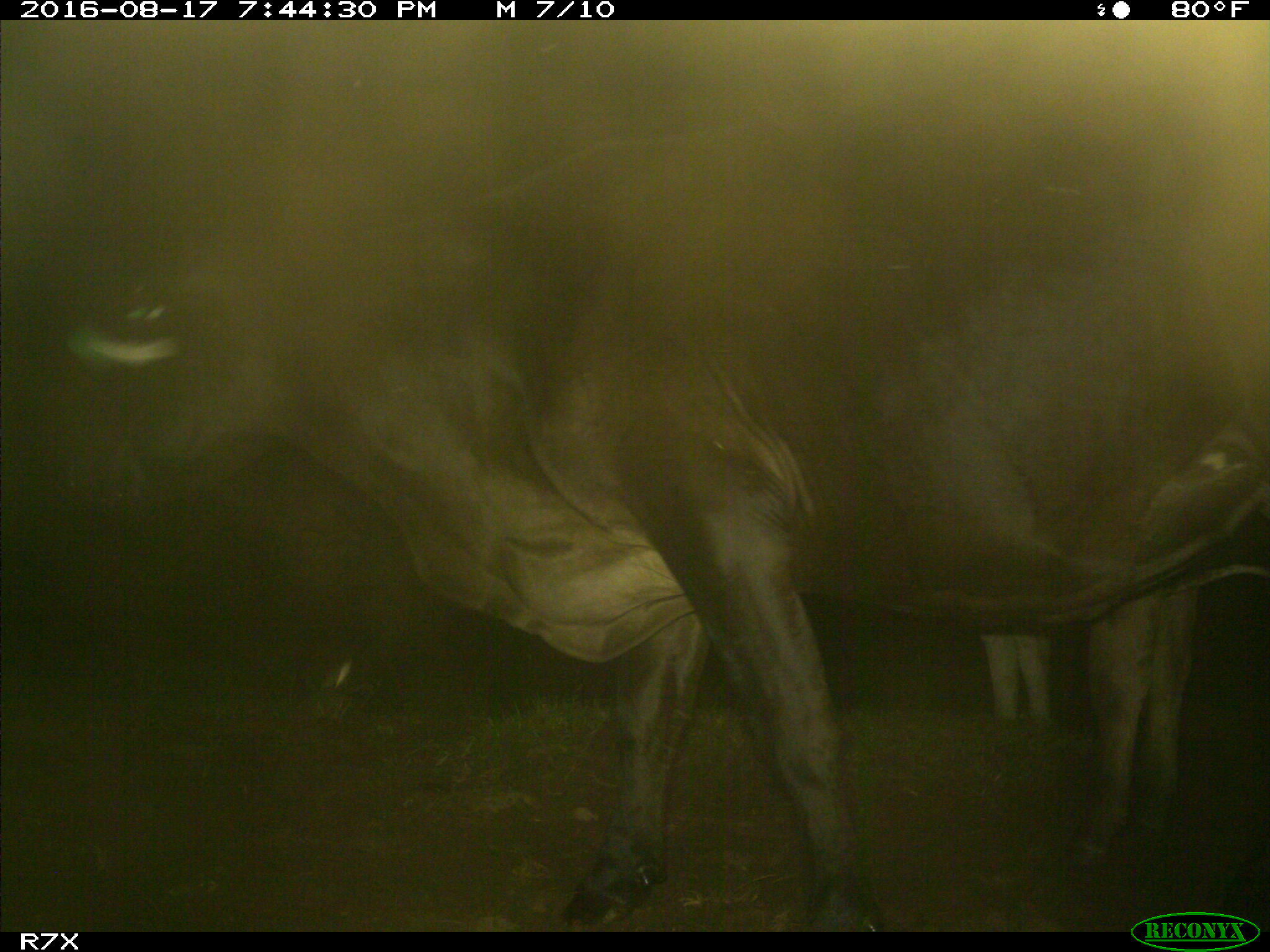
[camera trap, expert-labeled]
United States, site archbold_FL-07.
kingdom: Animalia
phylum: Chordata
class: Mammalia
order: Artiodactyla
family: Bovidae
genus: Bos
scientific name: Bos taurus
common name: domestic cow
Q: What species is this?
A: Bos taurus (domestic cow).